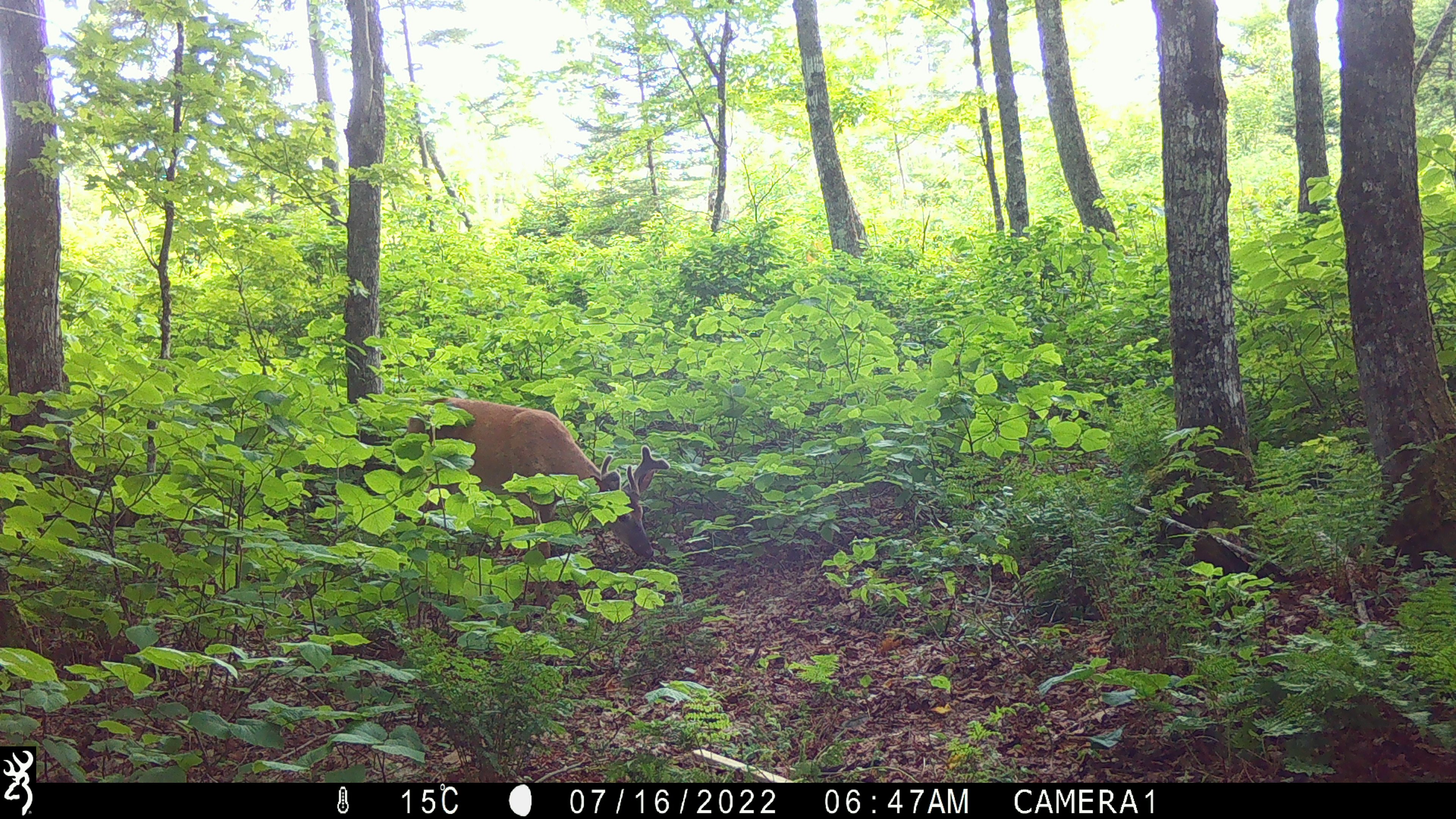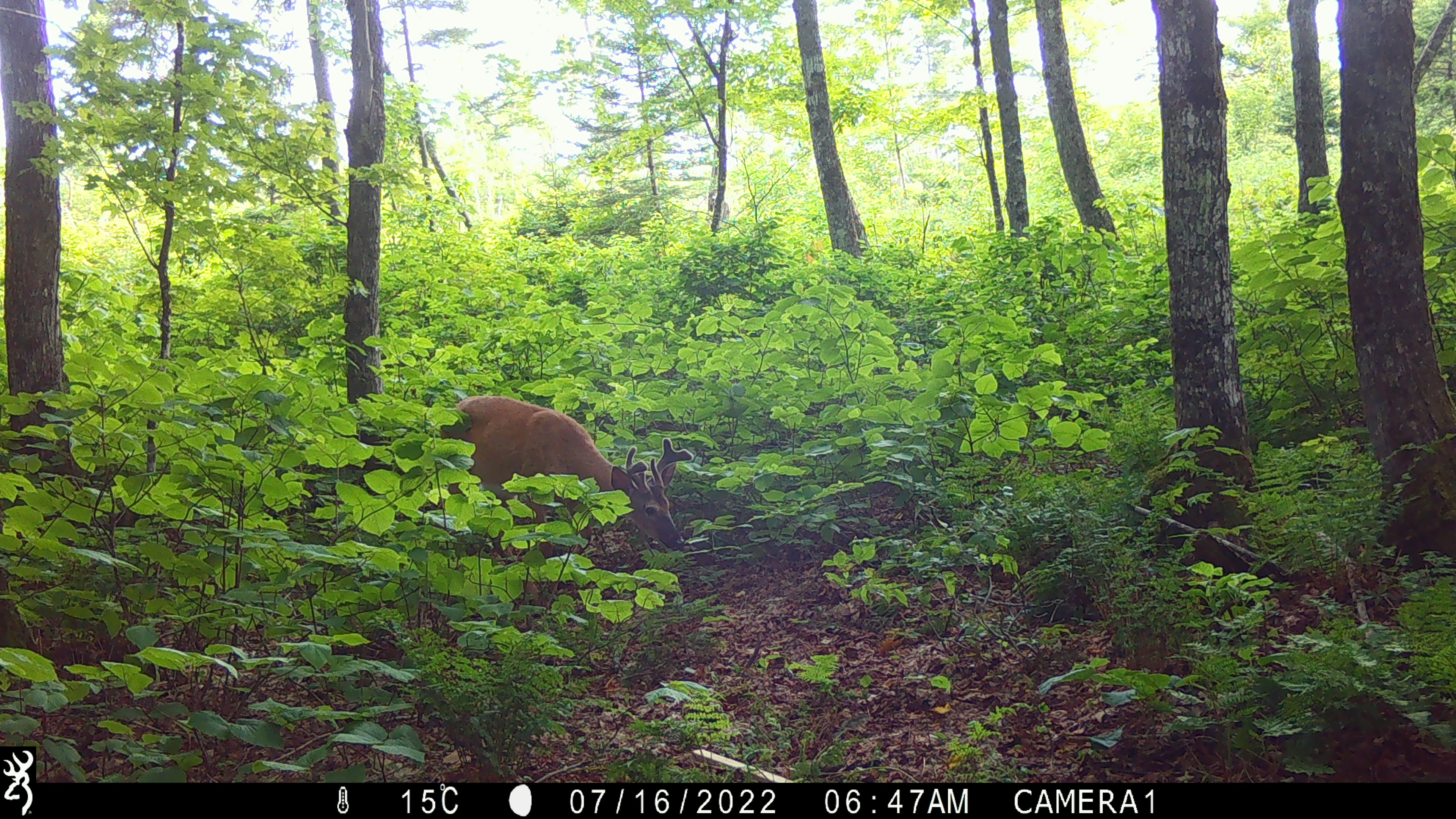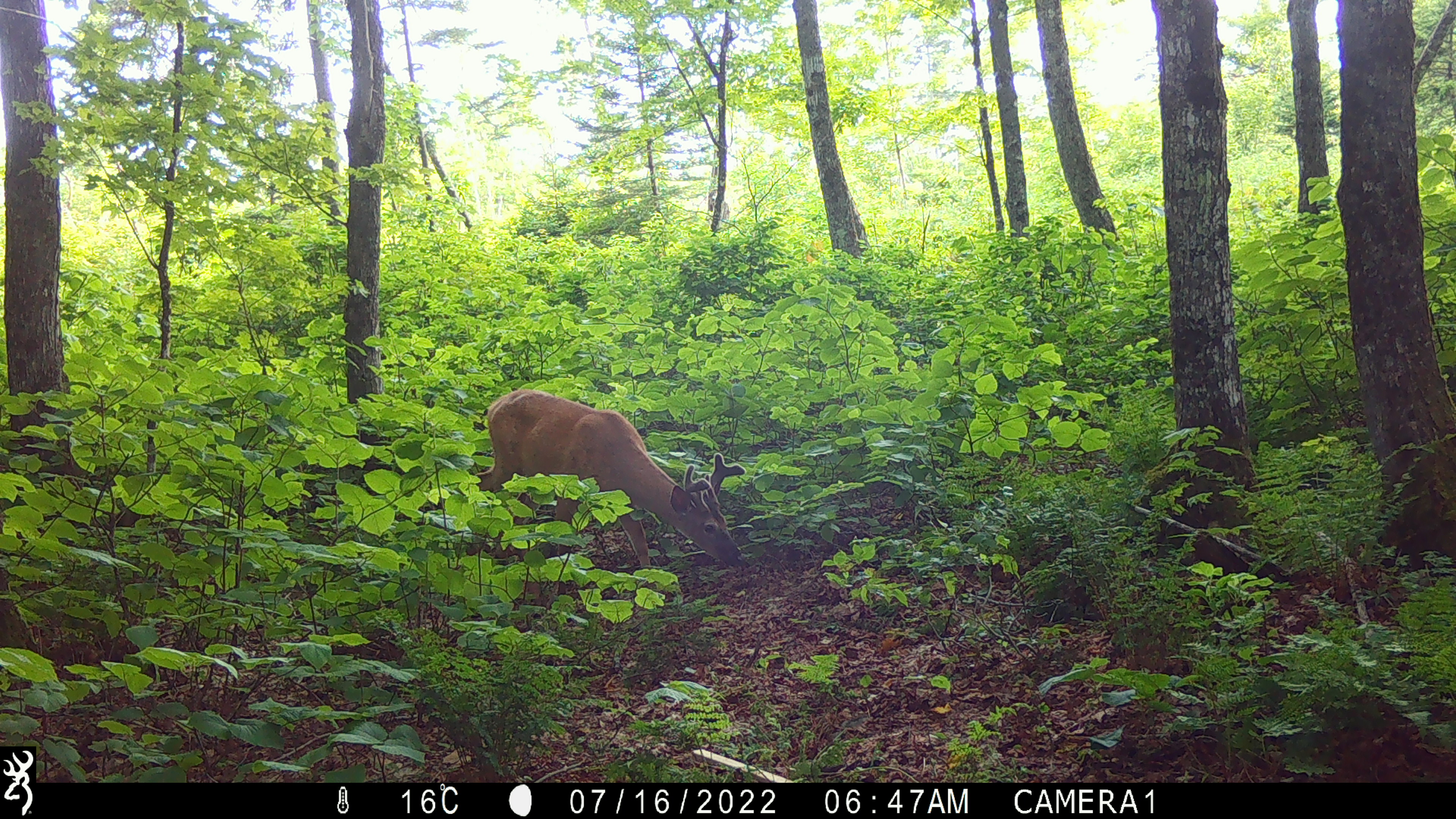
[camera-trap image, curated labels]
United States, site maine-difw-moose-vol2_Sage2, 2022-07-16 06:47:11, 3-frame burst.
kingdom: Animalia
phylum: Chordata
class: Mammalia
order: Artiodactyla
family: Cervidae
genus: Odocoileus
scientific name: Odocoileus virginianus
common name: white-tailed deer